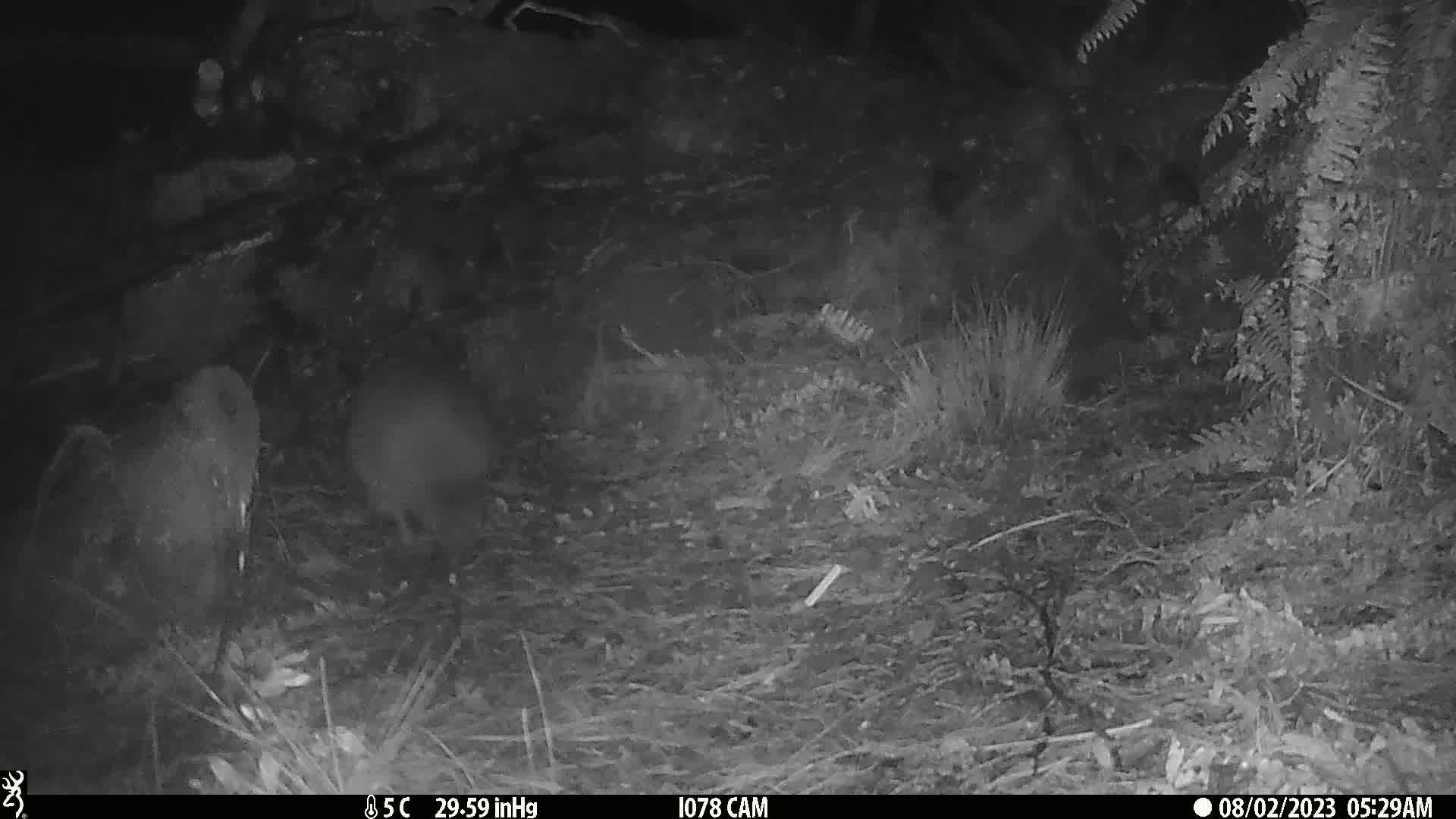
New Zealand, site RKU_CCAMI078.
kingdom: Animalia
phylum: Chordata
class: Aves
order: Apterygiformes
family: Apterygidae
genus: Apteryx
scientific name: Apteryx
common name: kiwi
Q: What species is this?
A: Kiwi (Apteryx).